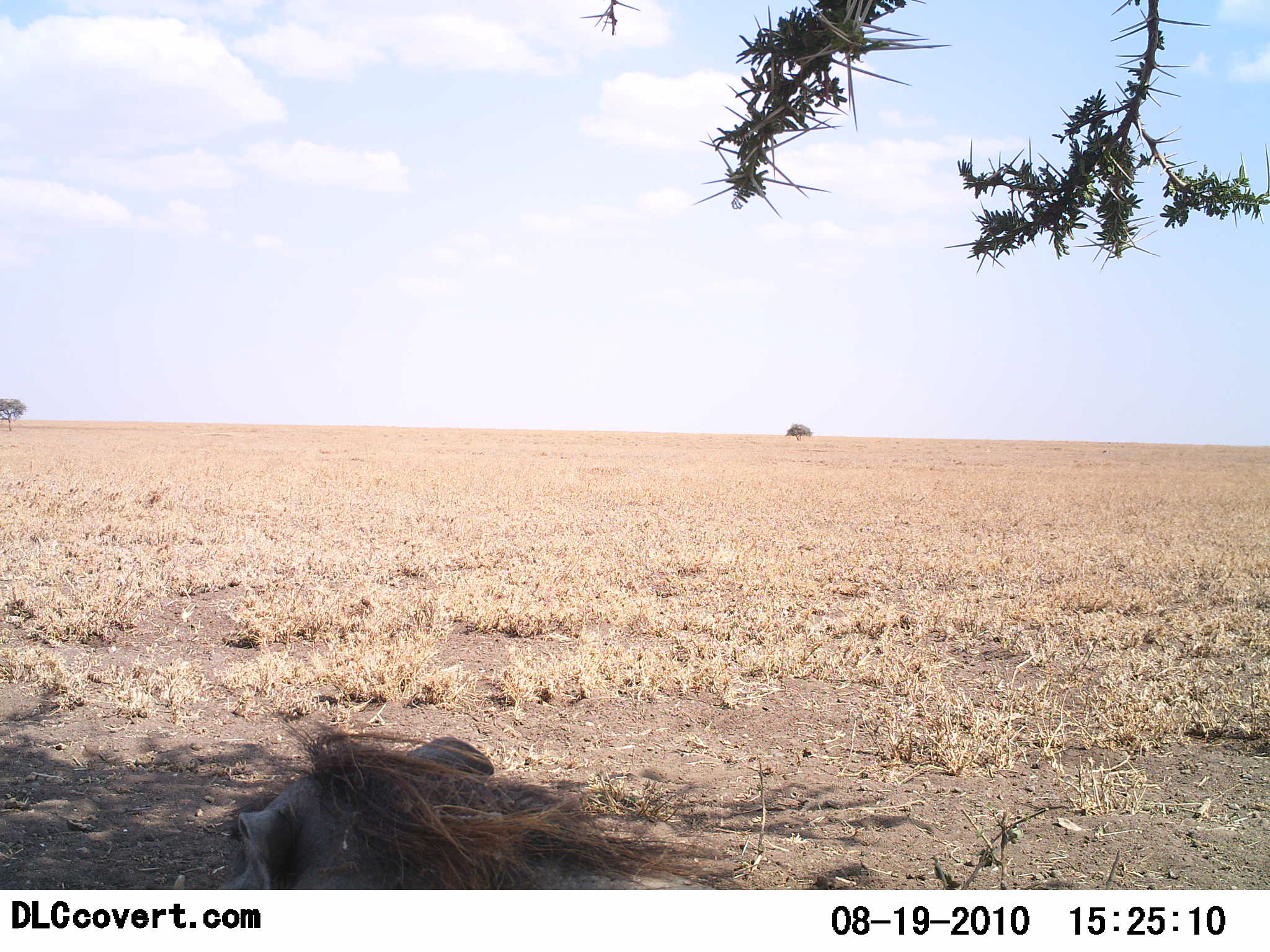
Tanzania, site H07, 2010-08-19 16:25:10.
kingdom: Animalia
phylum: Chordata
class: Mammalia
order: Artiodactyla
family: Suidae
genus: Phacochoerus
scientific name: Phacochoerus africanus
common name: warthog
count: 1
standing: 36%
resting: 64%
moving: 14%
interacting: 0%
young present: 0%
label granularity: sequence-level